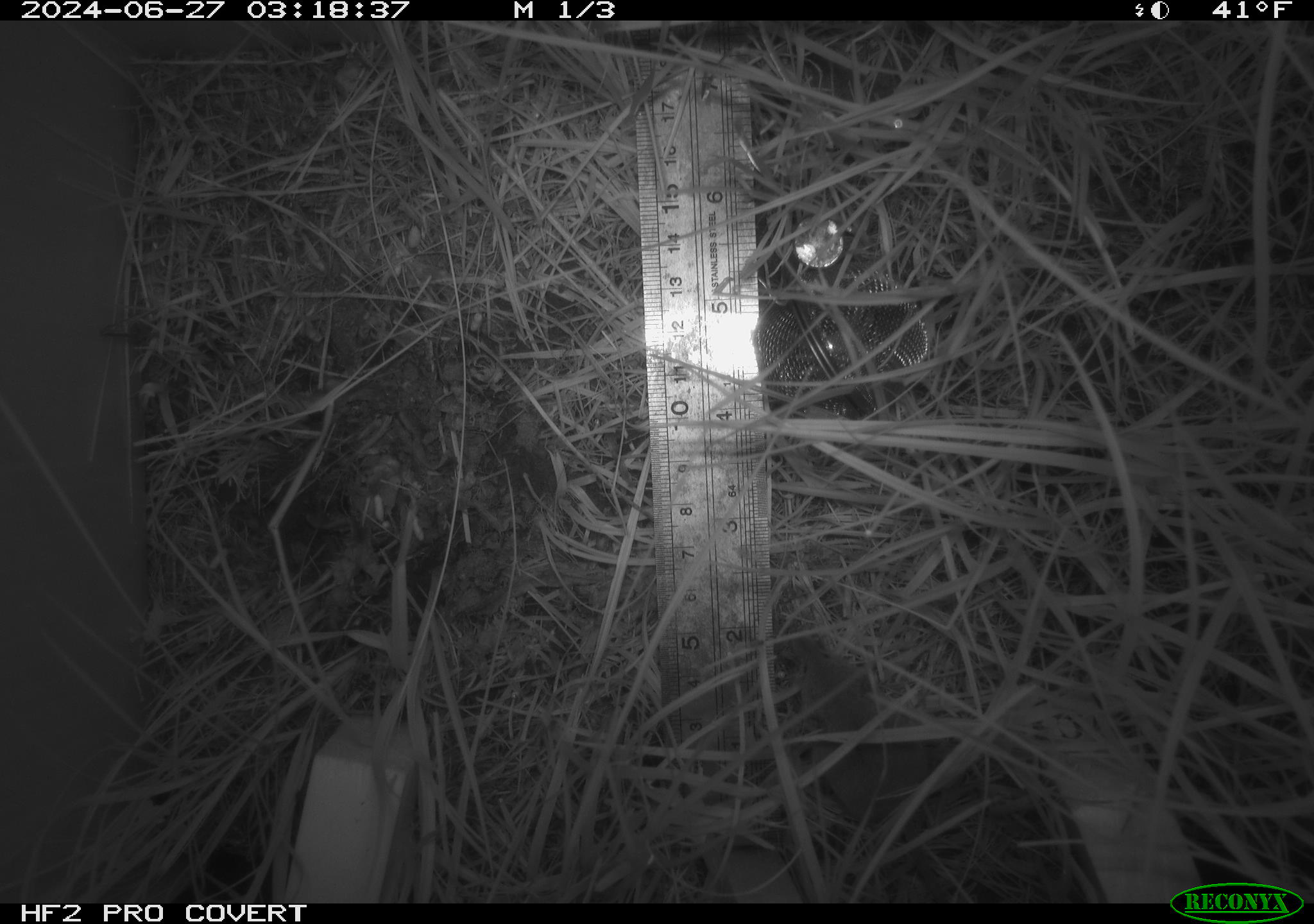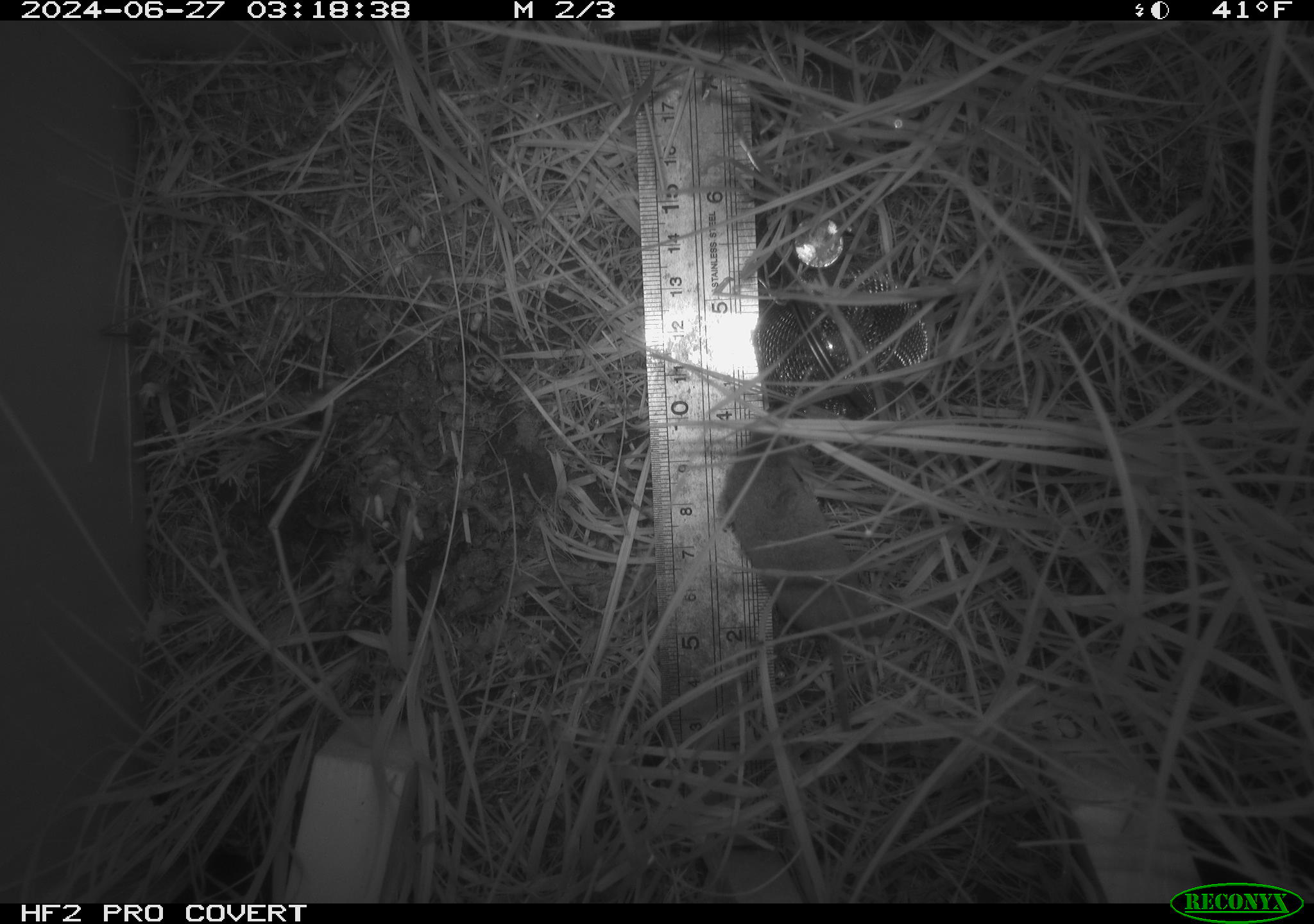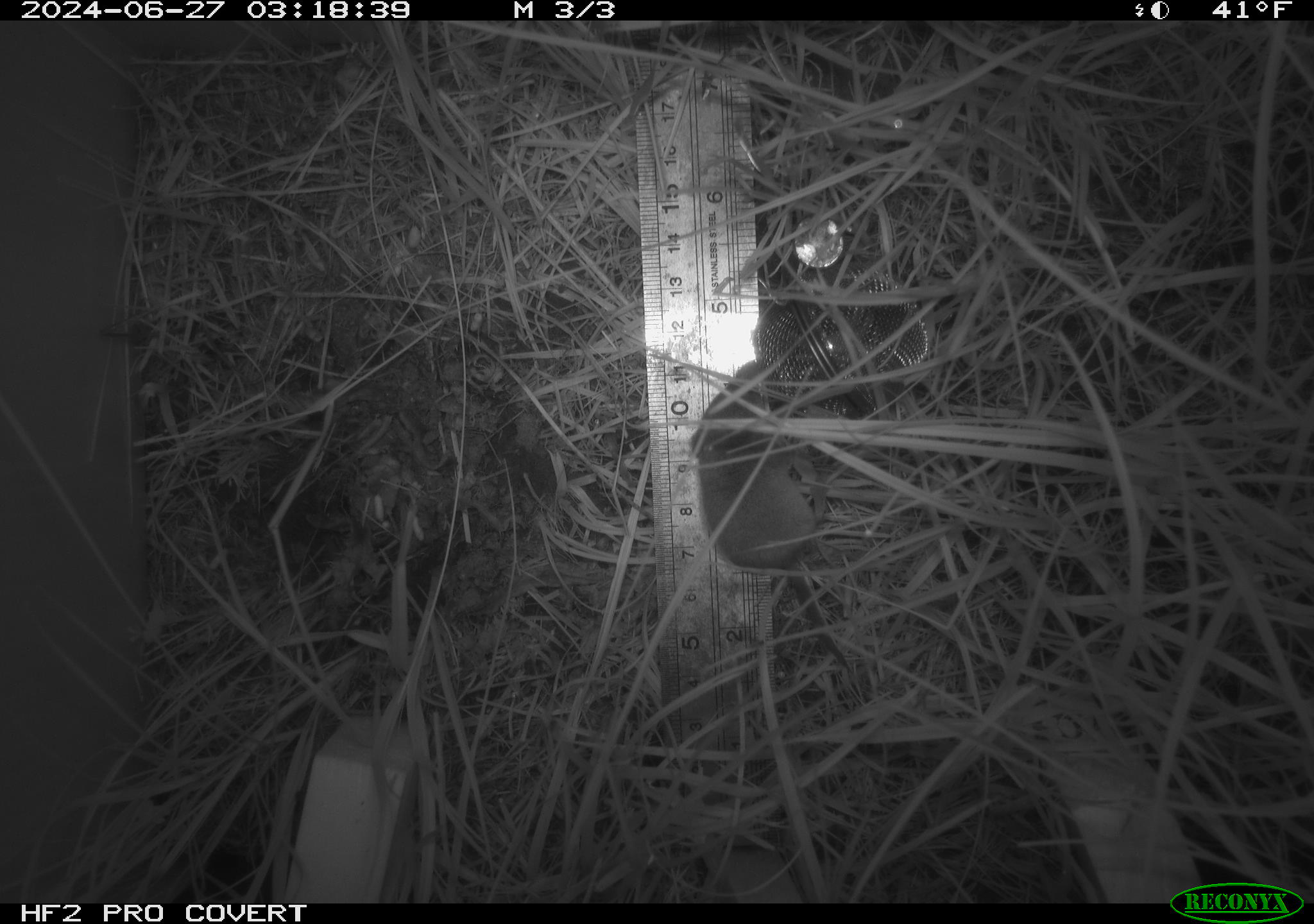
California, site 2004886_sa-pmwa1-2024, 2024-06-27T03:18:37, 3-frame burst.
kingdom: Animalia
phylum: Chordata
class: Mammalia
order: Eulipotyphla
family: Soricidae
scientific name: Soricidae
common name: shrews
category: soricidae family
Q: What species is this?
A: Soricidae family (shrews) (Soricidae).